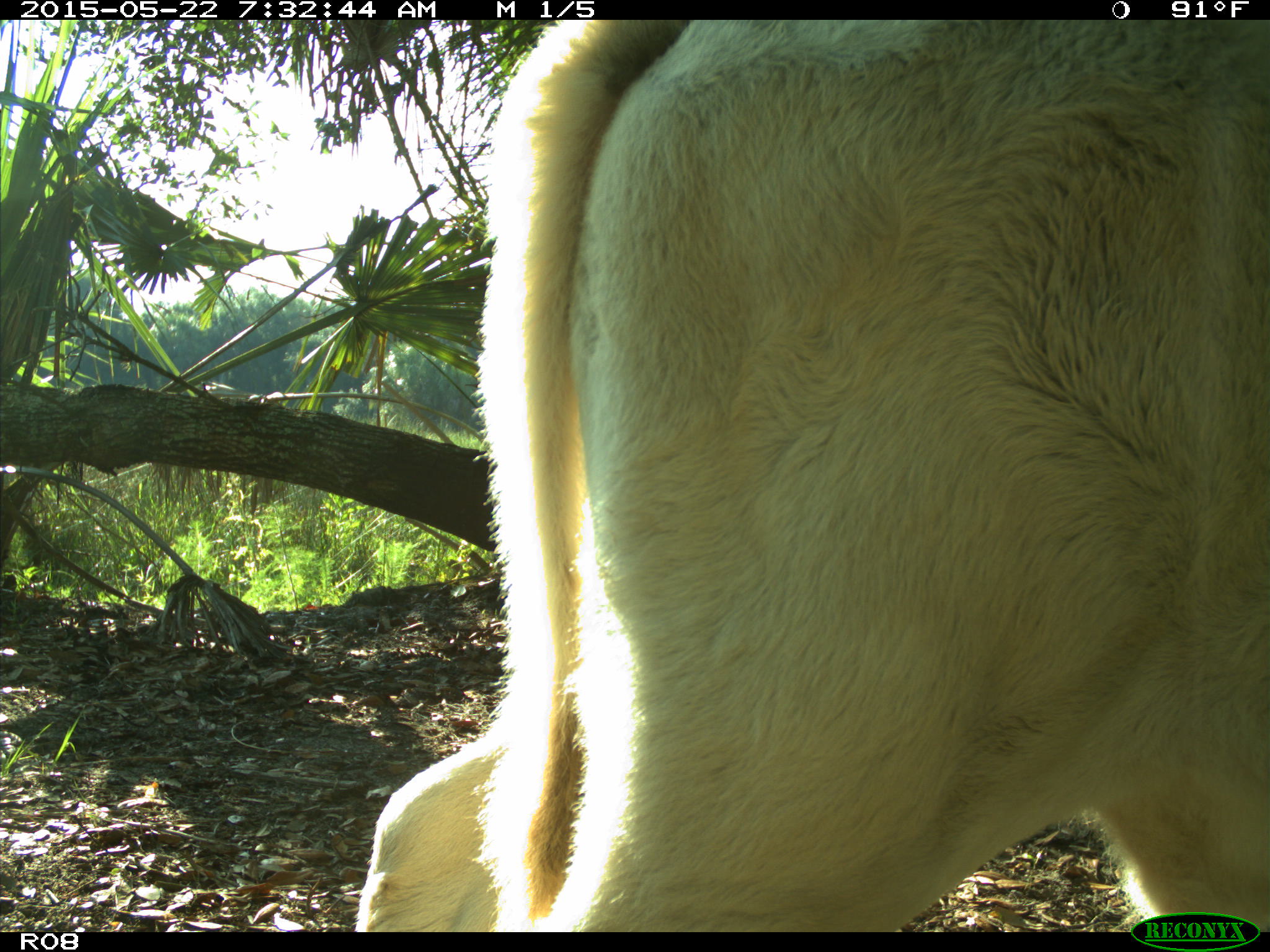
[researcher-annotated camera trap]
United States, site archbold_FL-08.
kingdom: Animalia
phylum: Chordata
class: Mammalia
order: Artiodactyla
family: Bovidae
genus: Bos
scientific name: Bos taurus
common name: domestic cow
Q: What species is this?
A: Bos taurus (domestic cow).